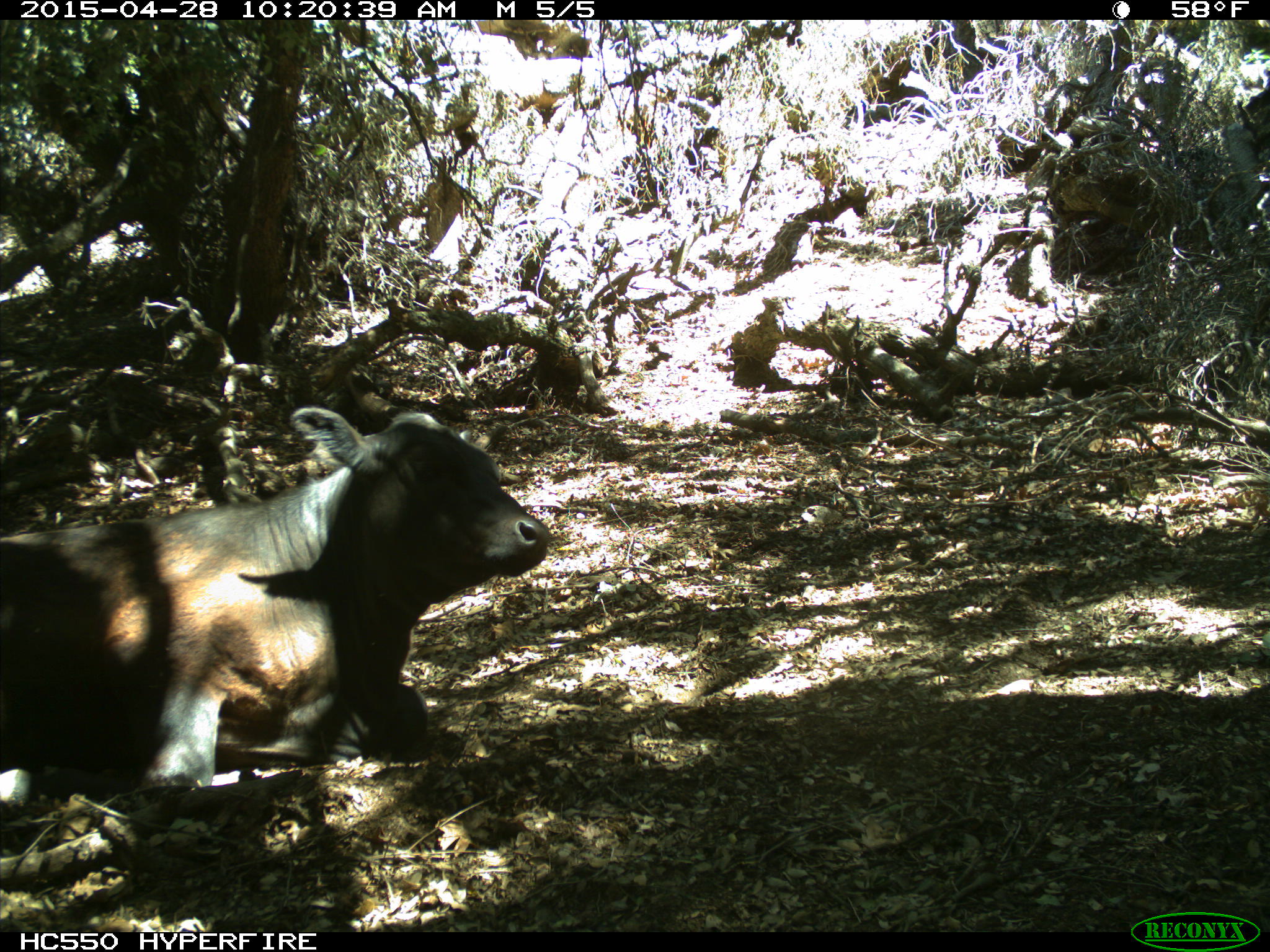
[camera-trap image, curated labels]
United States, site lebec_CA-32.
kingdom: Animalia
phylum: Chordata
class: Mammalia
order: Artiodactyla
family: Bovidae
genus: Bos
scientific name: Bos taurus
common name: domestic cow